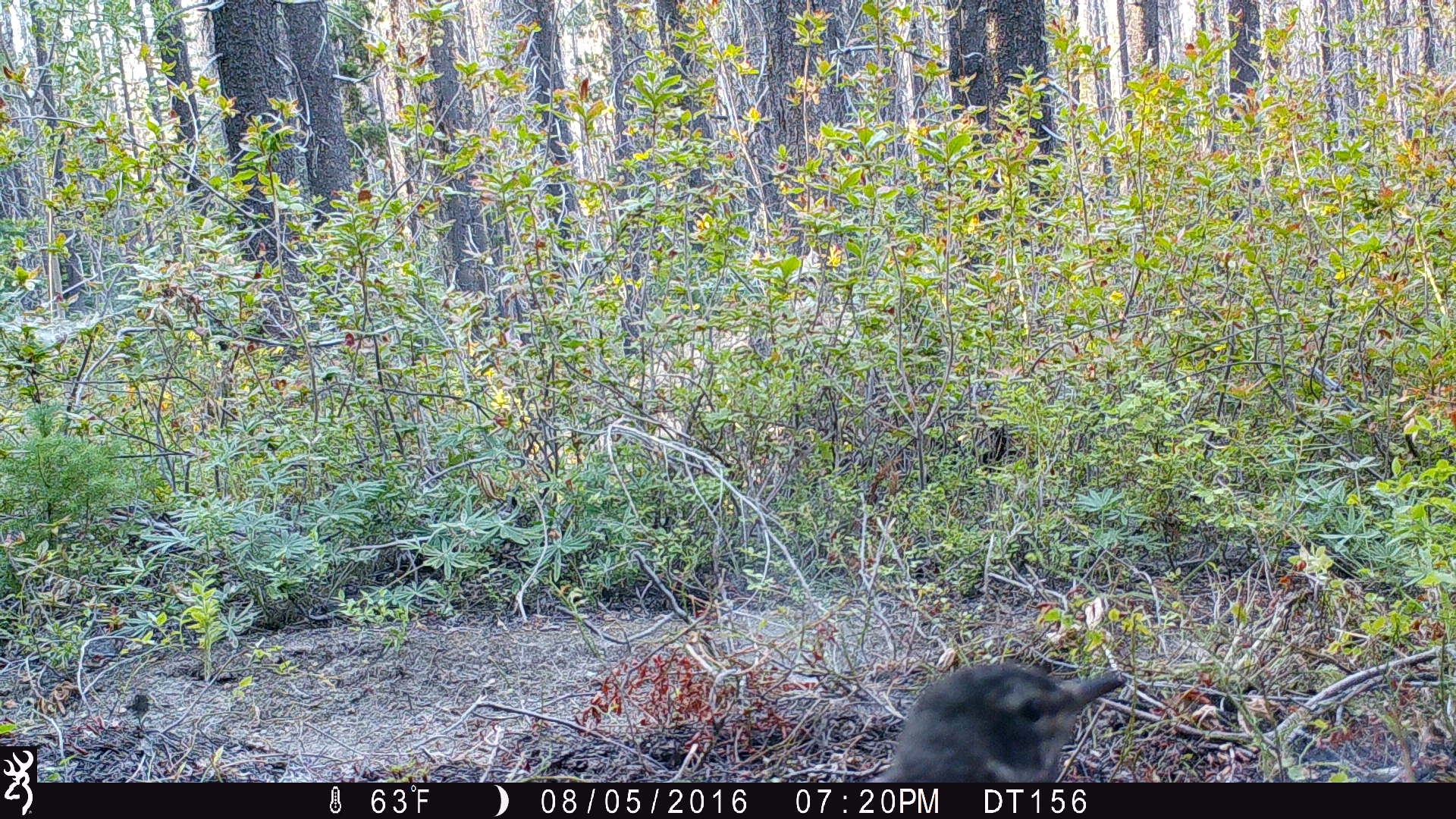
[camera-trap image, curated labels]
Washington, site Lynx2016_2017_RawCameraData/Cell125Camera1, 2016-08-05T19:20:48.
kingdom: Animalia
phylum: Chordata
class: Aves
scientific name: Aves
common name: birds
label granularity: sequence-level